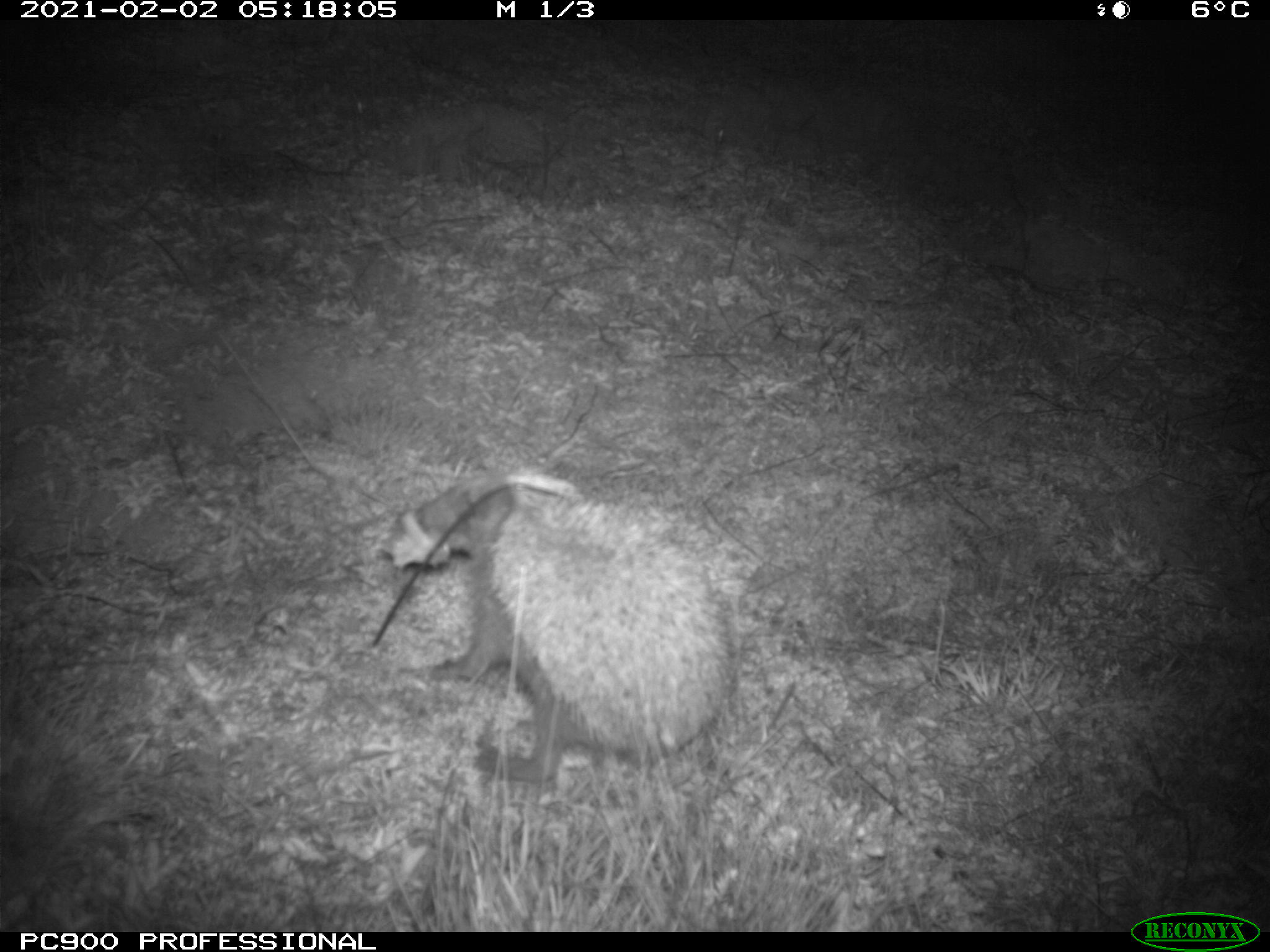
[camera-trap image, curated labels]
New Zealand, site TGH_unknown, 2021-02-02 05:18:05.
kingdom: Animalia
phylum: Chordata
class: Mammalia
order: Eulipotyphla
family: Erinaceidae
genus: Erinaceus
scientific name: Erinaceus europaeus europaeus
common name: european hedgehog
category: hedgehog